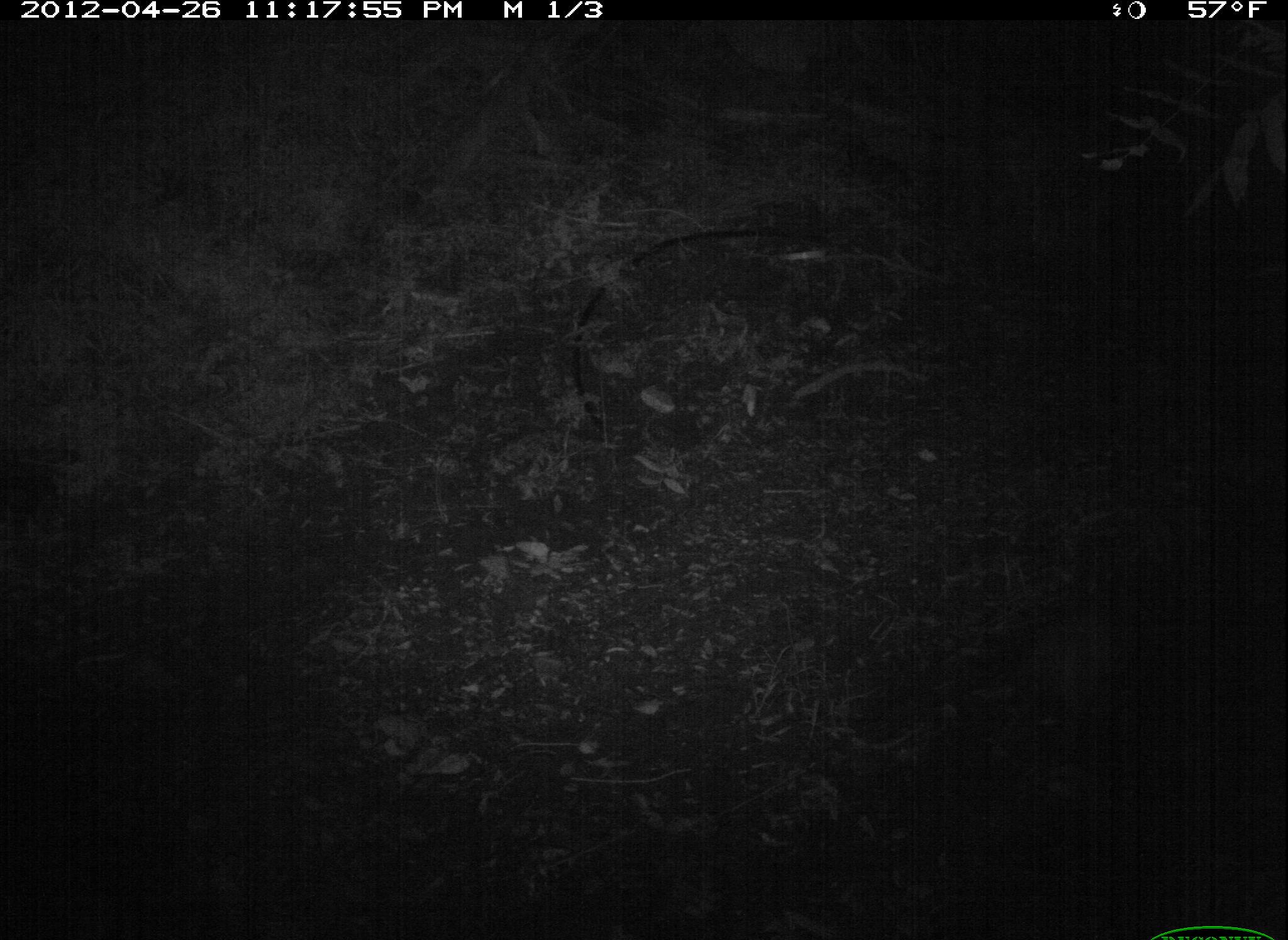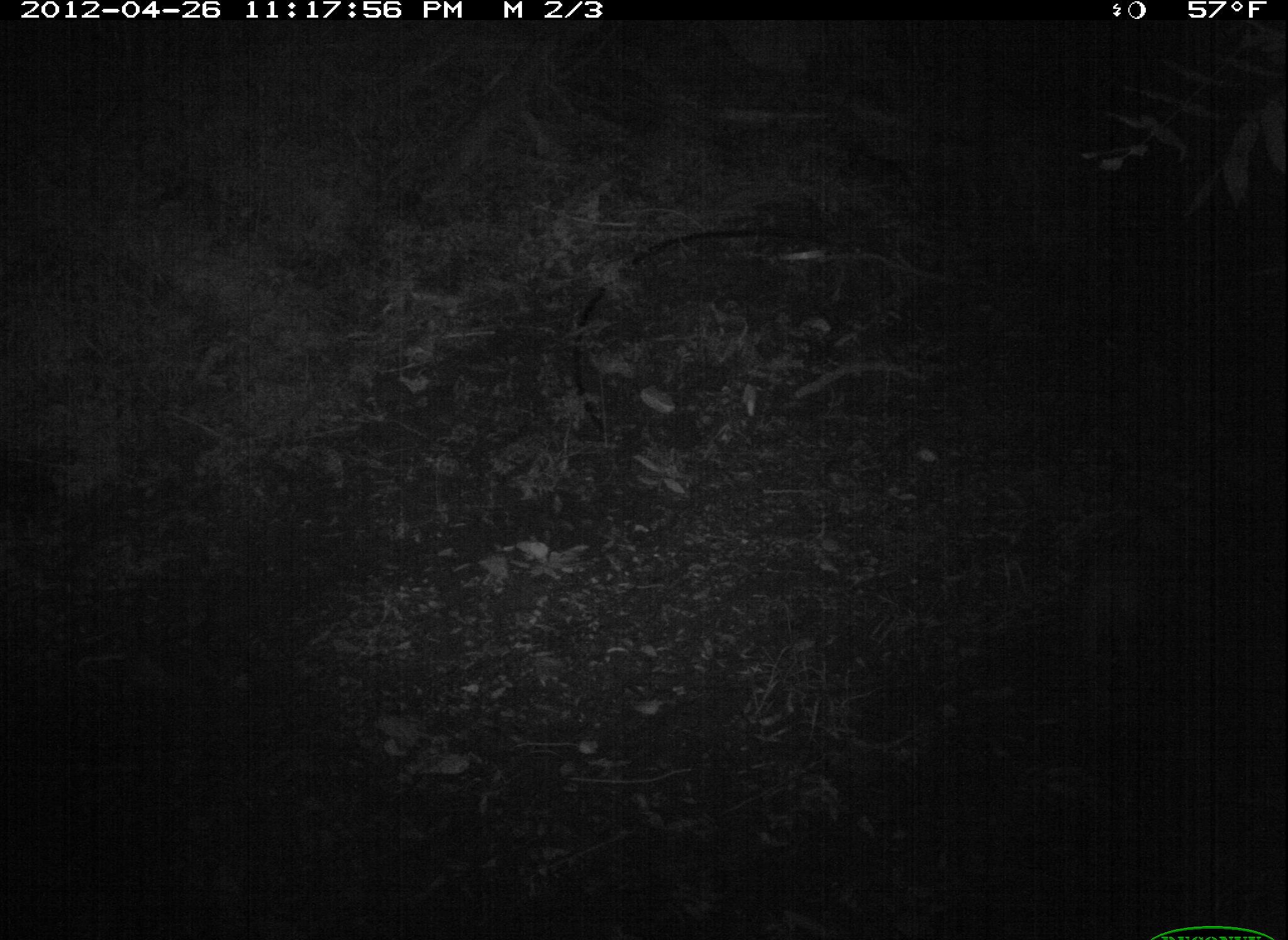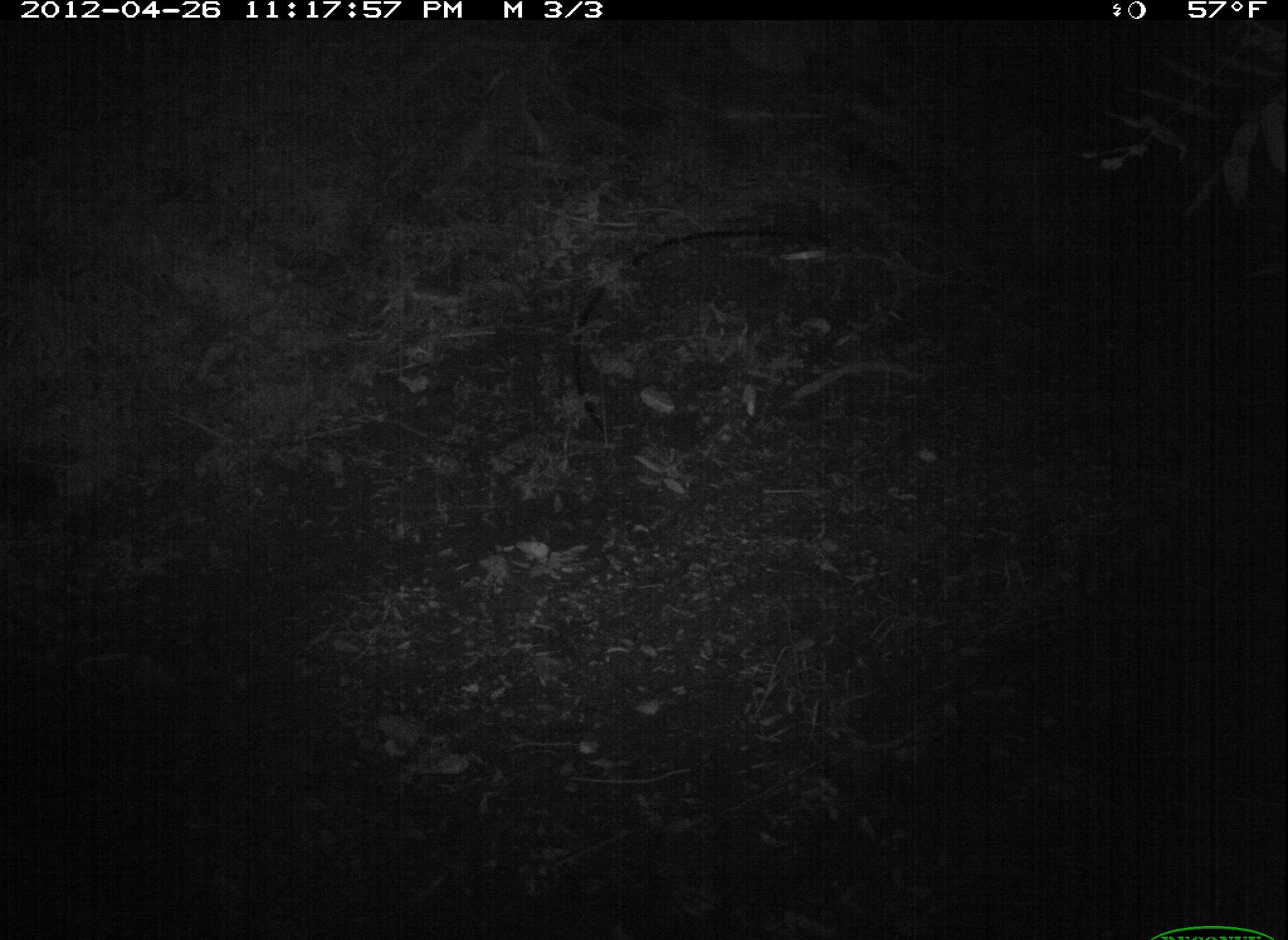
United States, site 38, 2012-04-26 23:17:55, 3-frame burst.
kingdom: Animalia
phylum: Chordata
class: Mammalia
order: Didelphimorphia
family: Didelphidae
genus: Didelphis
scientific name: Didelphis virginiana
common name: virginia opossum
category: opossum